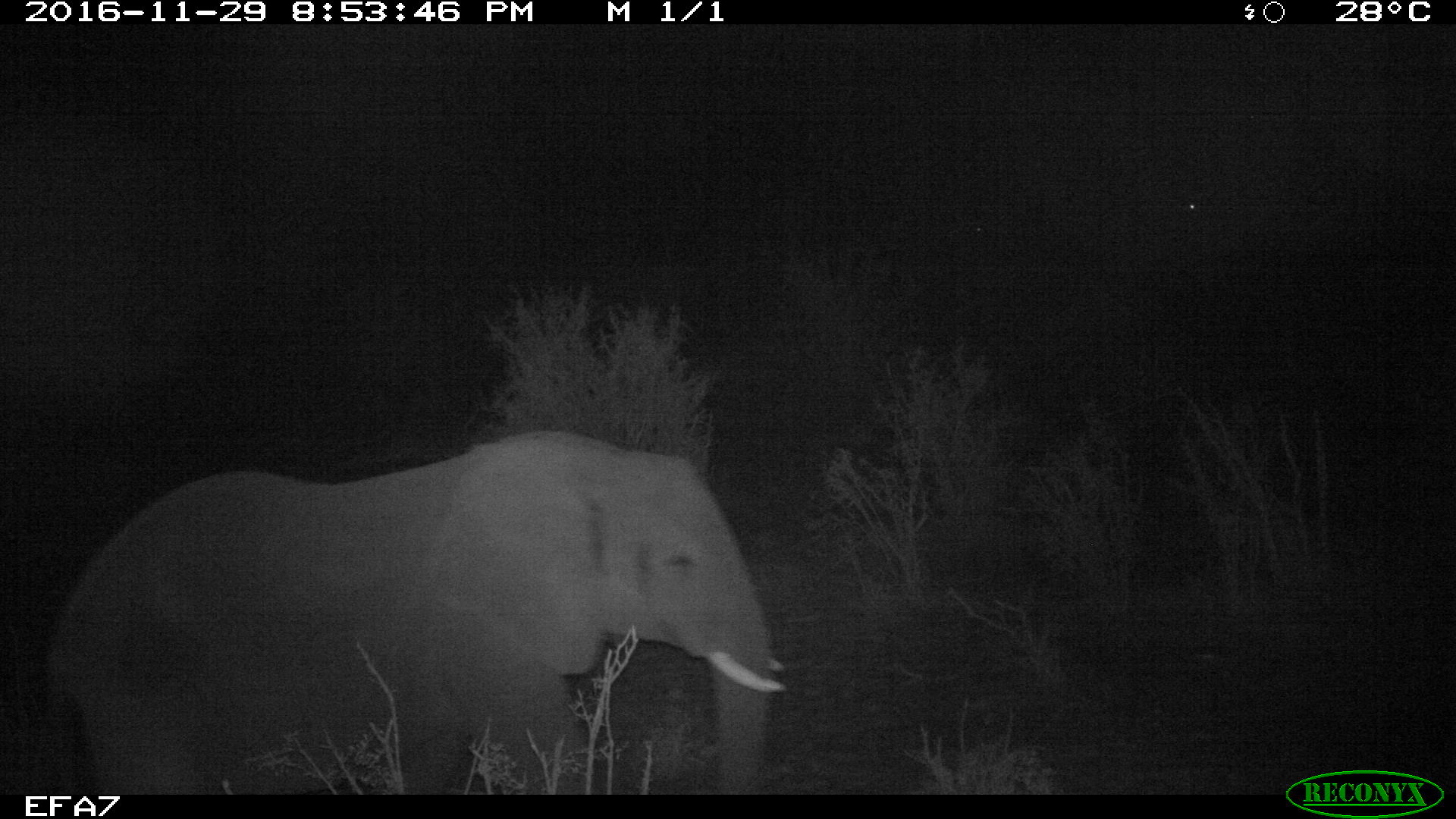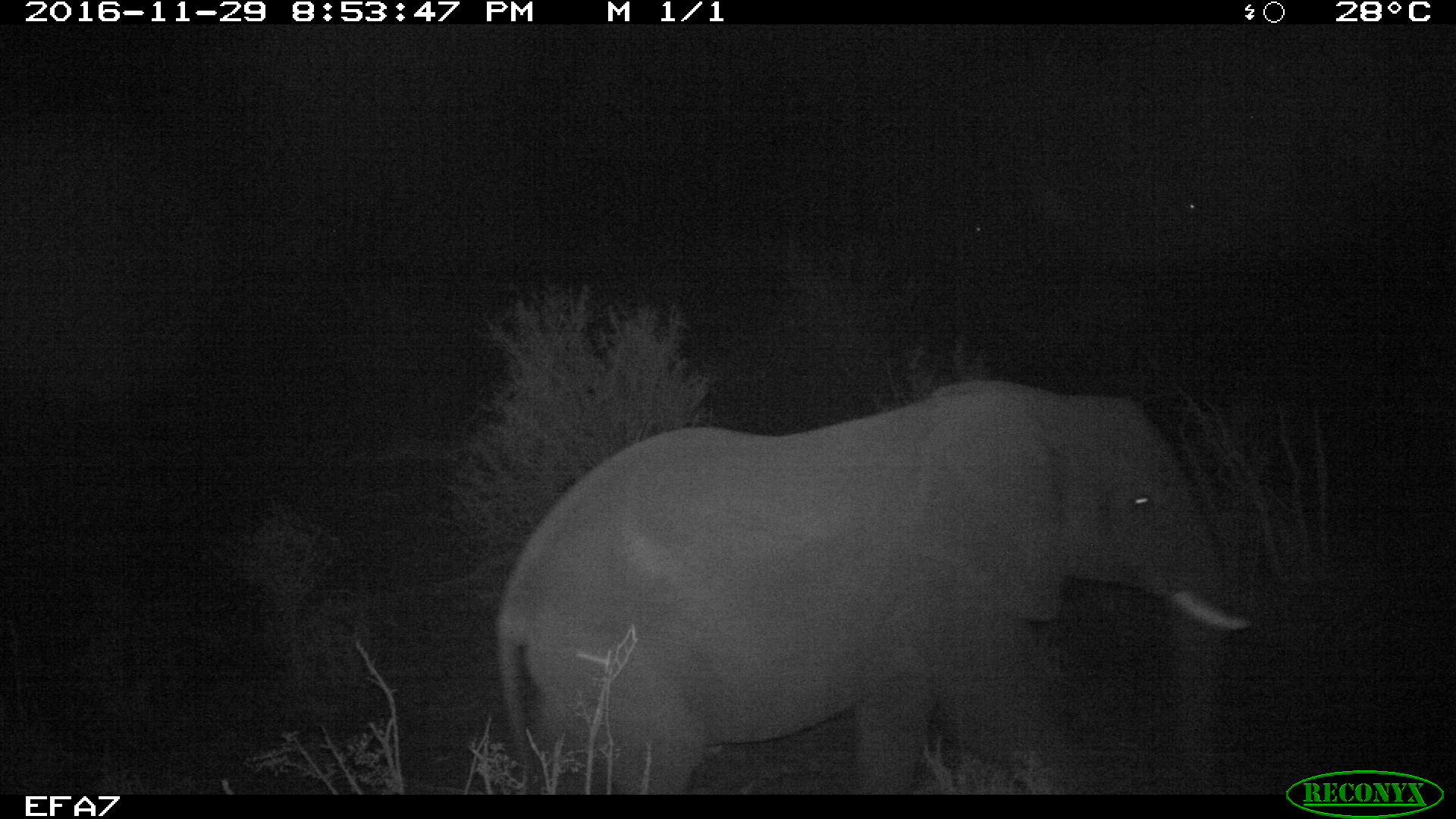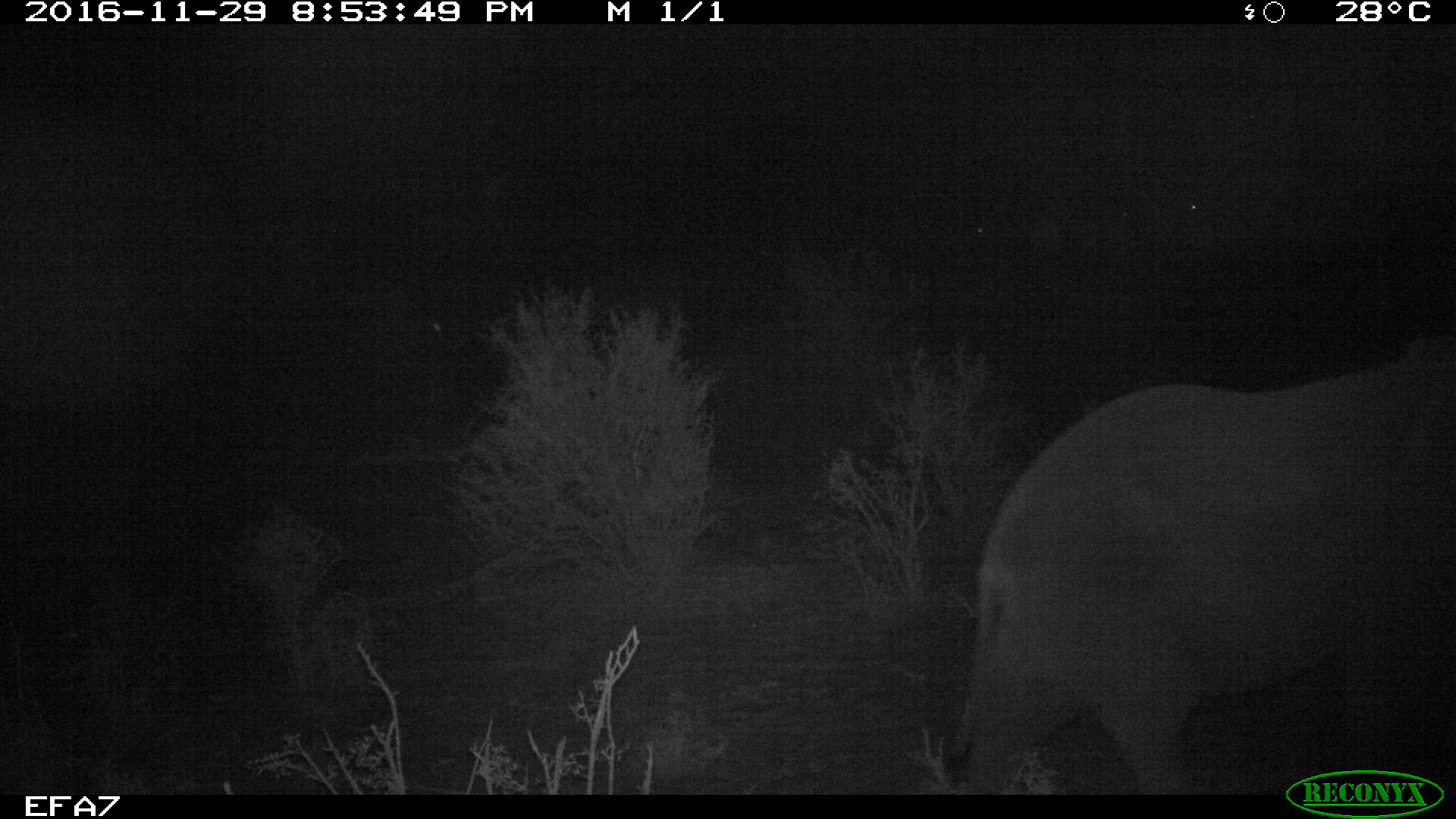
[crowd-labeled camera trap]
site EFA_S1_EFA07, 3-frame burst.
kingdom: Animalia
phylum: Chordata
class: Mammalia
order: Proboscidea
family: Elephantidae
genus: Loxodonta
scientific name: Loxodonta africana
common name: african bush elephant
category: elephant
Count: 1.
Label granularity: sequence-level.